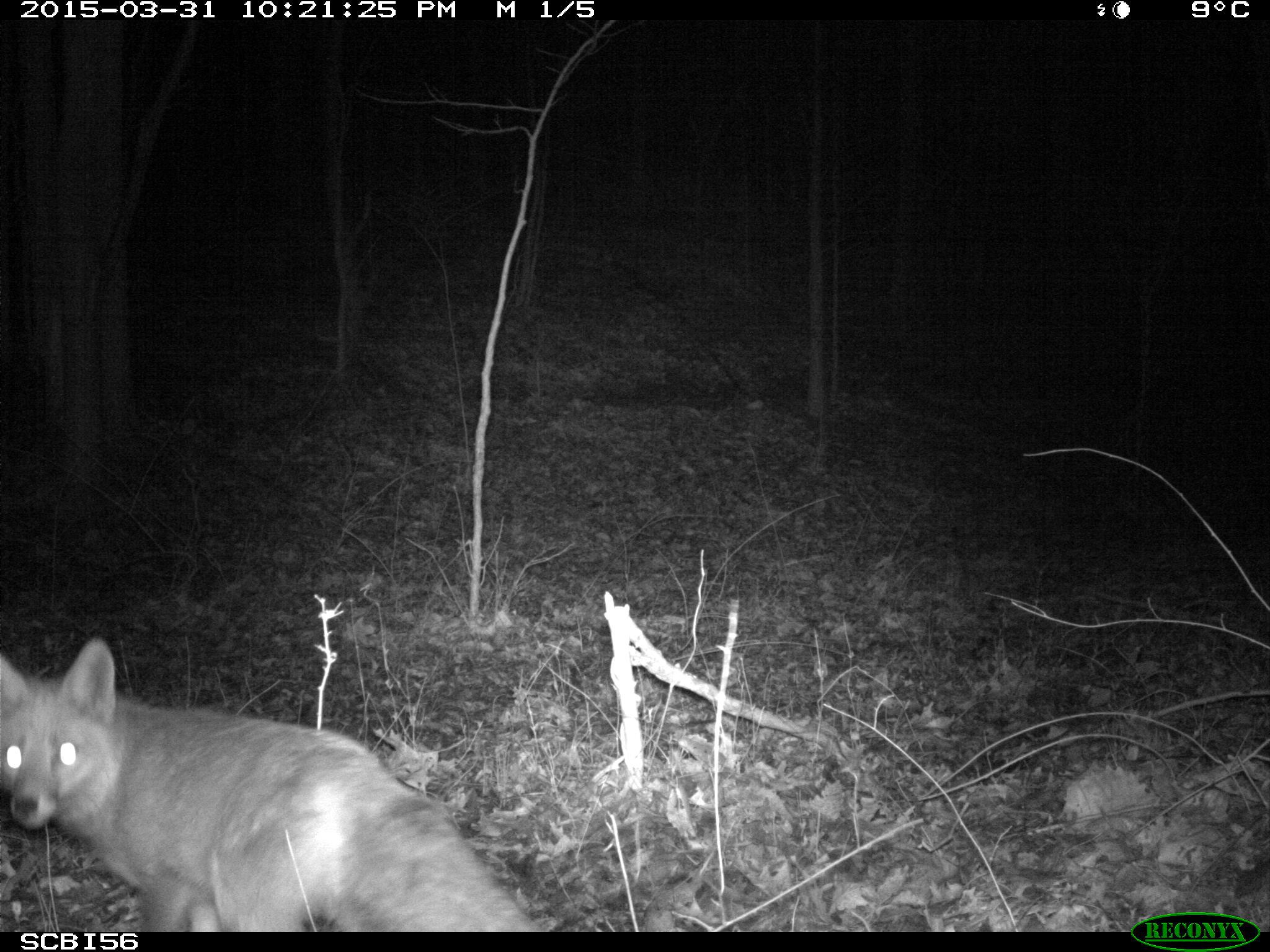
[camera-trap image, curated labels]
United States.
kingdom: Animalia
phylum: Chordata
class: Mammalia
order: Carnivora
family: Canidae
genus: Vulpes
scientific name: Vulpes vulpes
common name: red fox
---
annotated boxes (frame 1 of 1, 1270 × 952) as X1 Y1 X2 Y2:
Red Fox: 0 605 551 937